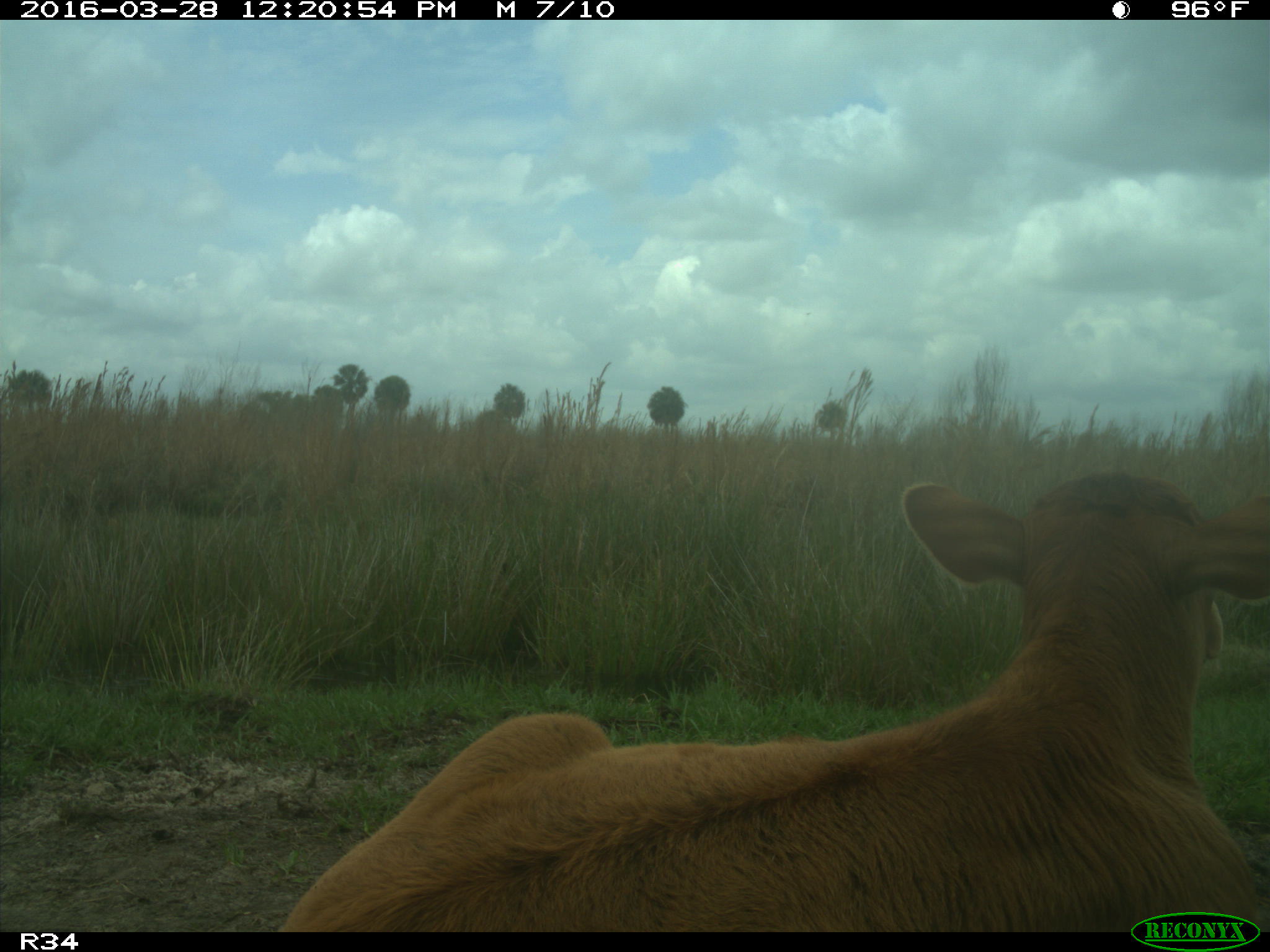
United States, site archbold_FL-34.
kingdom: Animalia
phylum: Chordata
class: Mammalia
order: Artiodactyla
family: Bovidae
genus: Bos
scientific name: Bos taurus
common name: domestic cow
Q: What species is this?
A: Bos taurus (domestic cow).